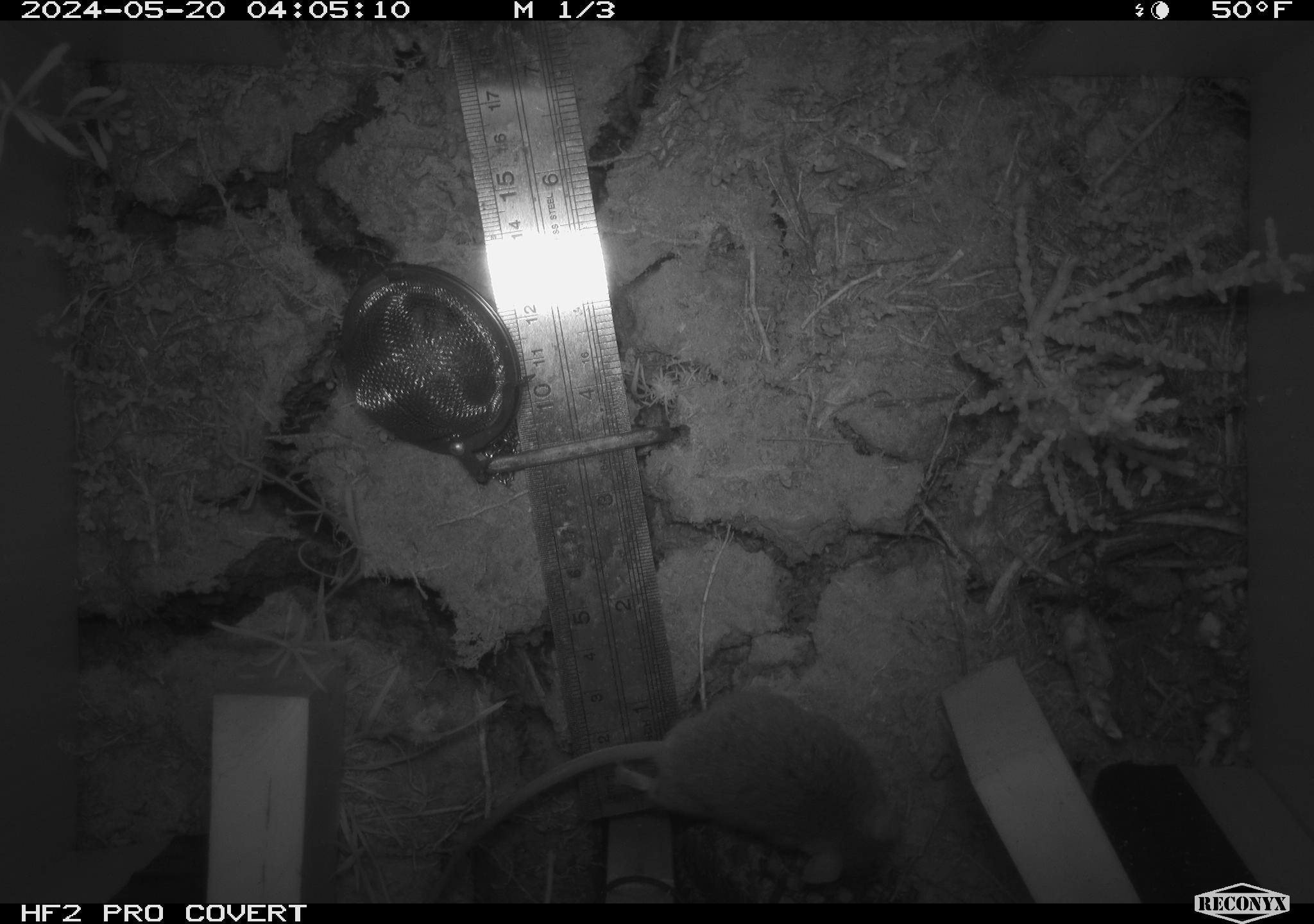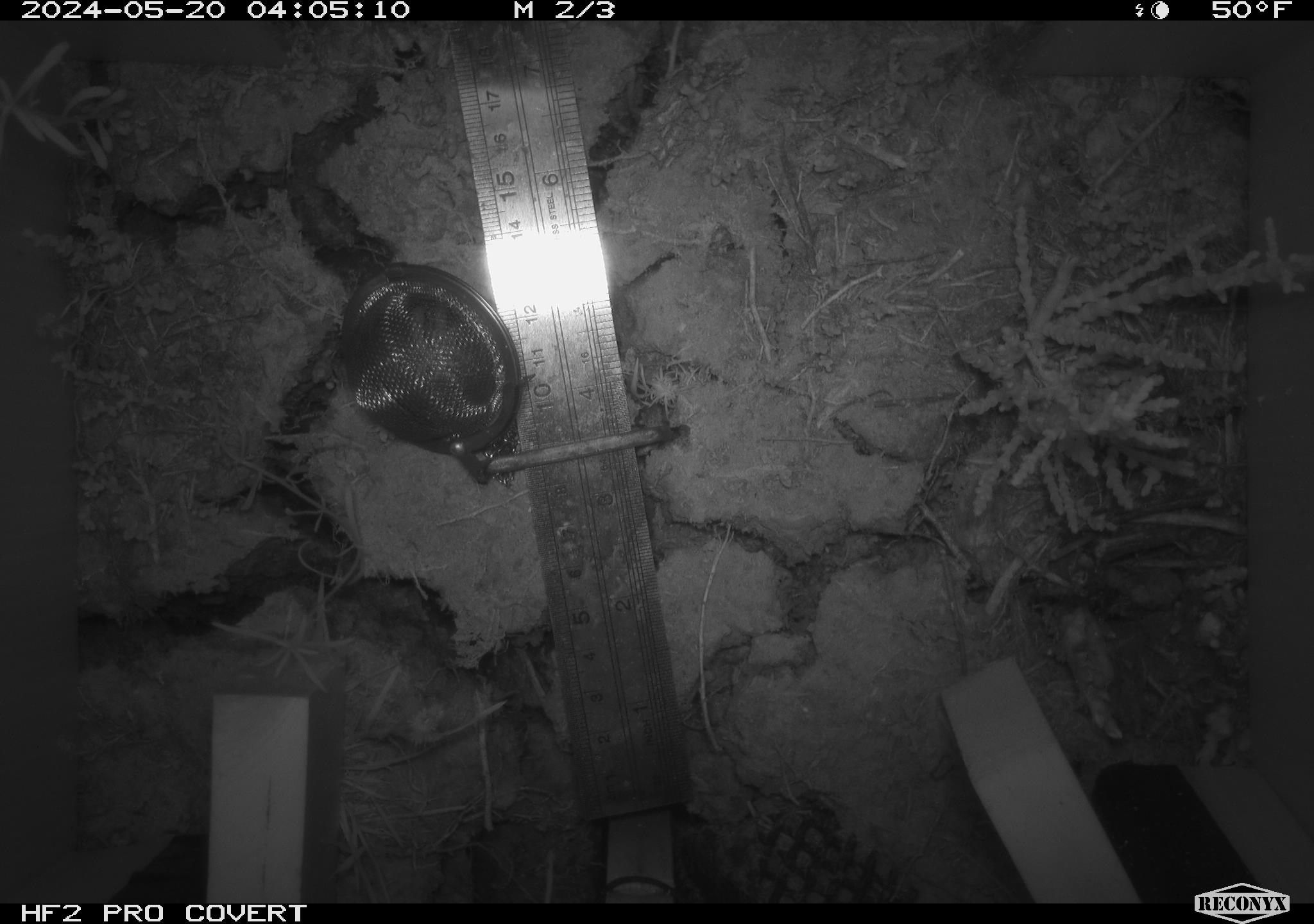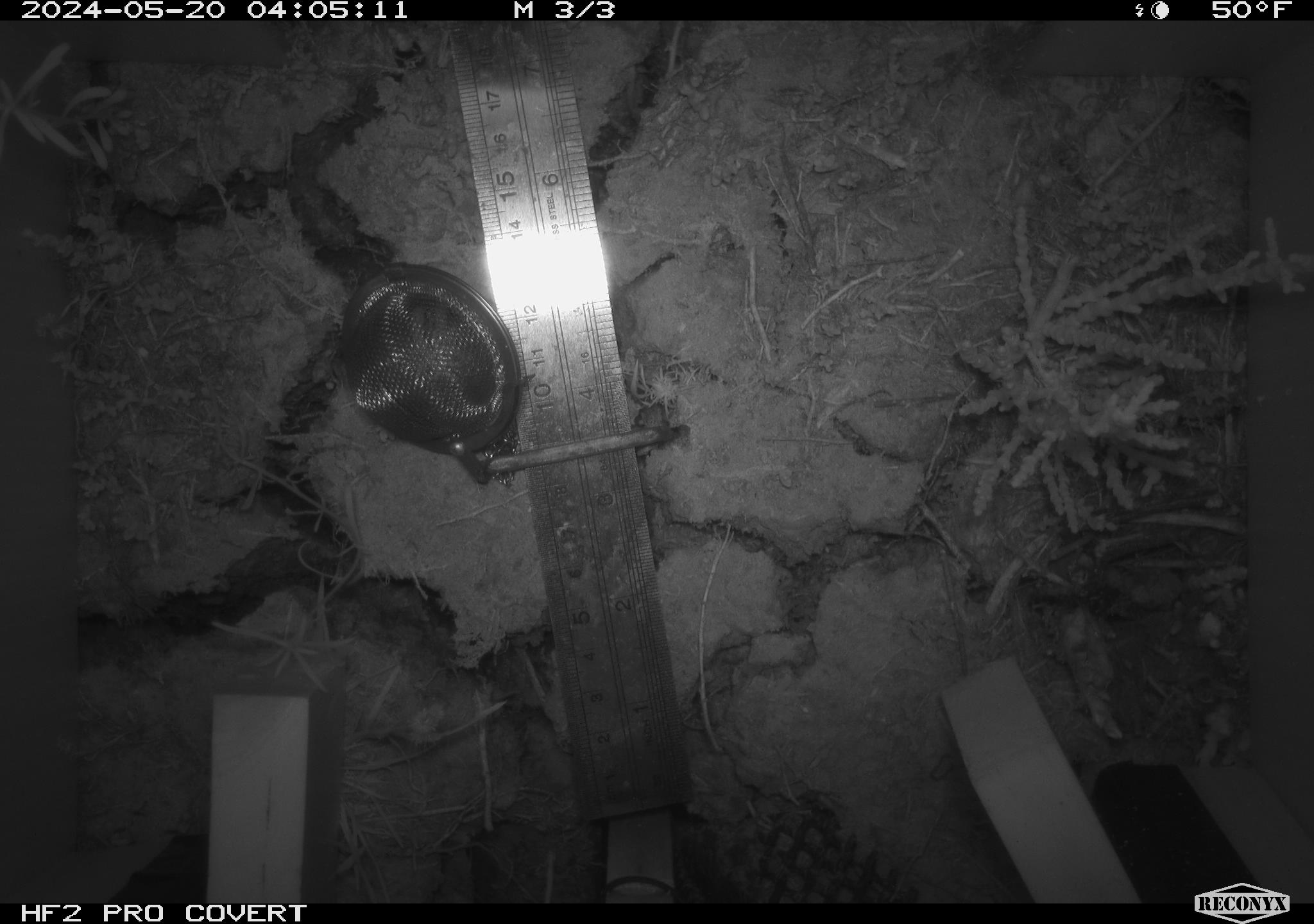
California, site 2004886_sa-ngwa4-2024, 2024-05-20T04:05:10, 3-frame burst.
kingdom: Animalia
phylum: Chordata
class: Mammalia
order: Rodentia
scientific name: Rodentia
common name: mouse species